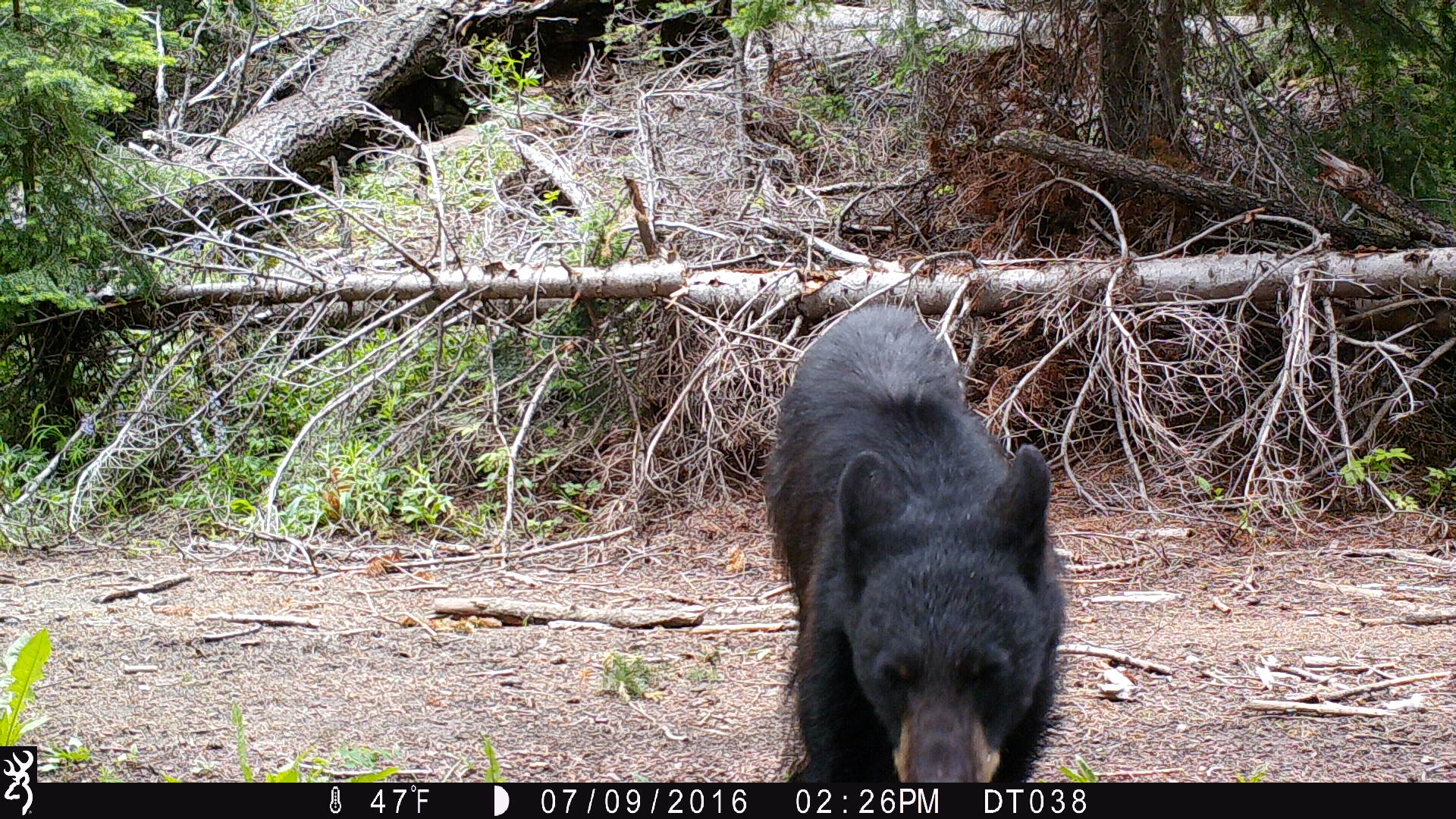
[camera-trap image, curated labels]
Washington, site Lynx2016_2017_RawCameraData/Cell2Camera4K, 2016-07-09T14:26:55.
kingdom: Animalia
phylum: Chordata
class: Mammalia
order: Carnivora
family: Ursidae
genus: Ursus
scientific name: Ursus americanus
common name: american black bear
Ursus americanus (american black bear). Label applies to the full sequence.